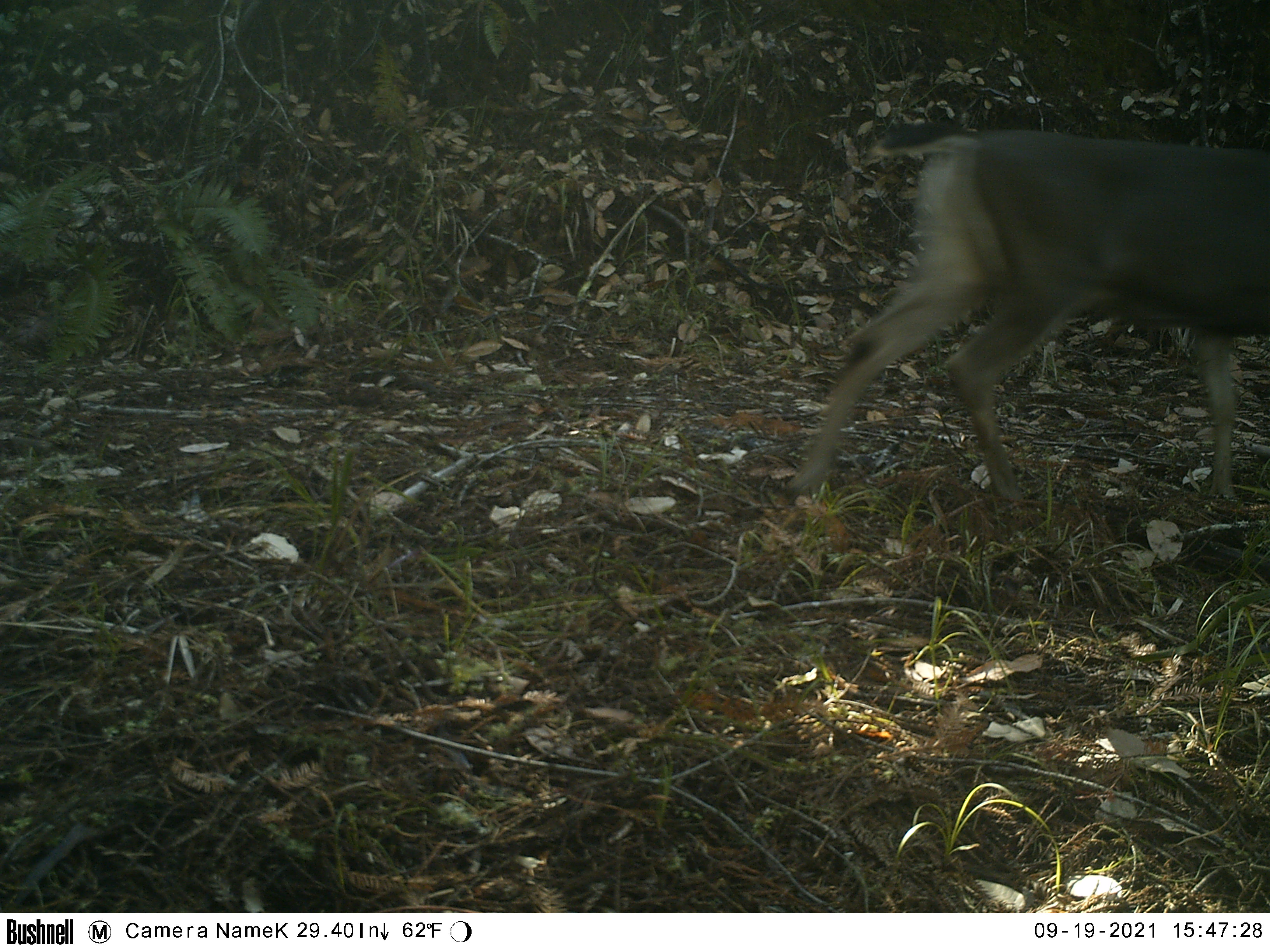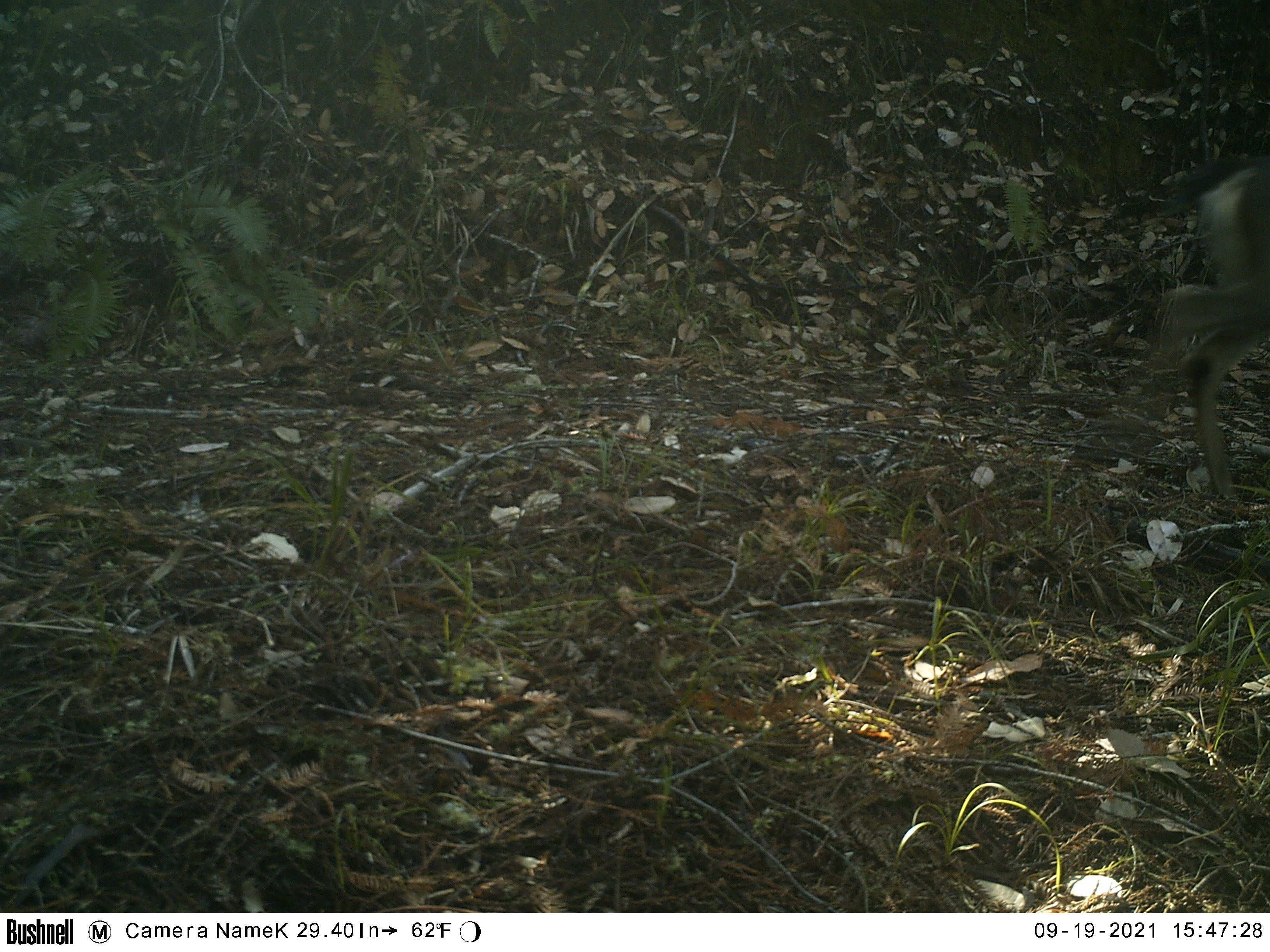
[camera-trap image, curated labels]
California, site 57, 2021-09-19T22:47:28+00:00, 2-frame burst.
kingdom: Animalia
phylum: Chordata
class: Mammalia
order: Artiodactyla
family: Cervidae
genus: Odocoileus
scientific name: Odocoileus hemionus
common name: mule deer